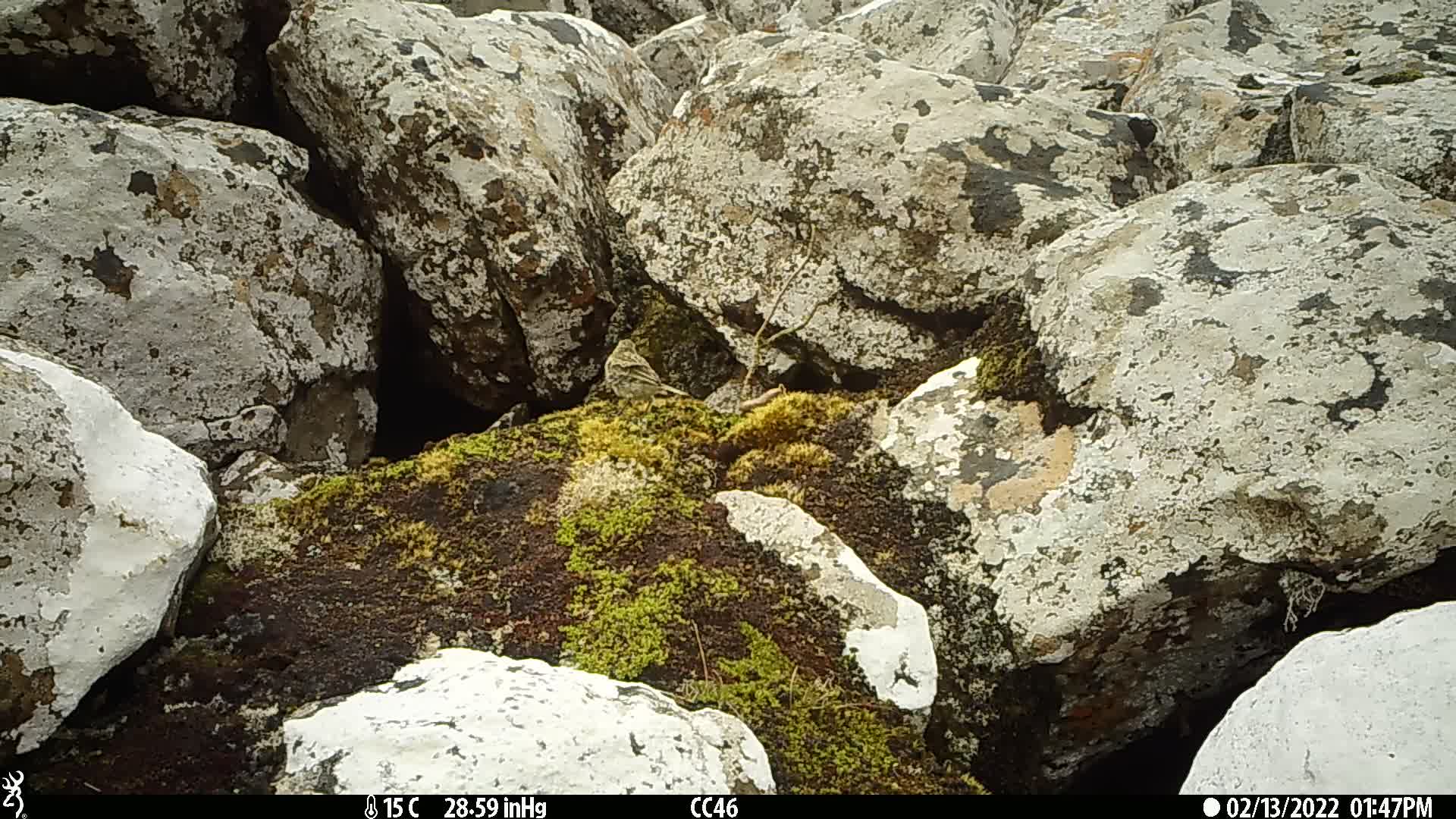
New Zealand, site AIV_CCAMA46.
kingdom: Animalia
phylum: Chordata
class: Aves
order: Passeriformes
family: Motacillidae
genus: Anthus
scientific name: Anthus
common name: pipit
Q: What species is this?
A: Pipit (Anthus).